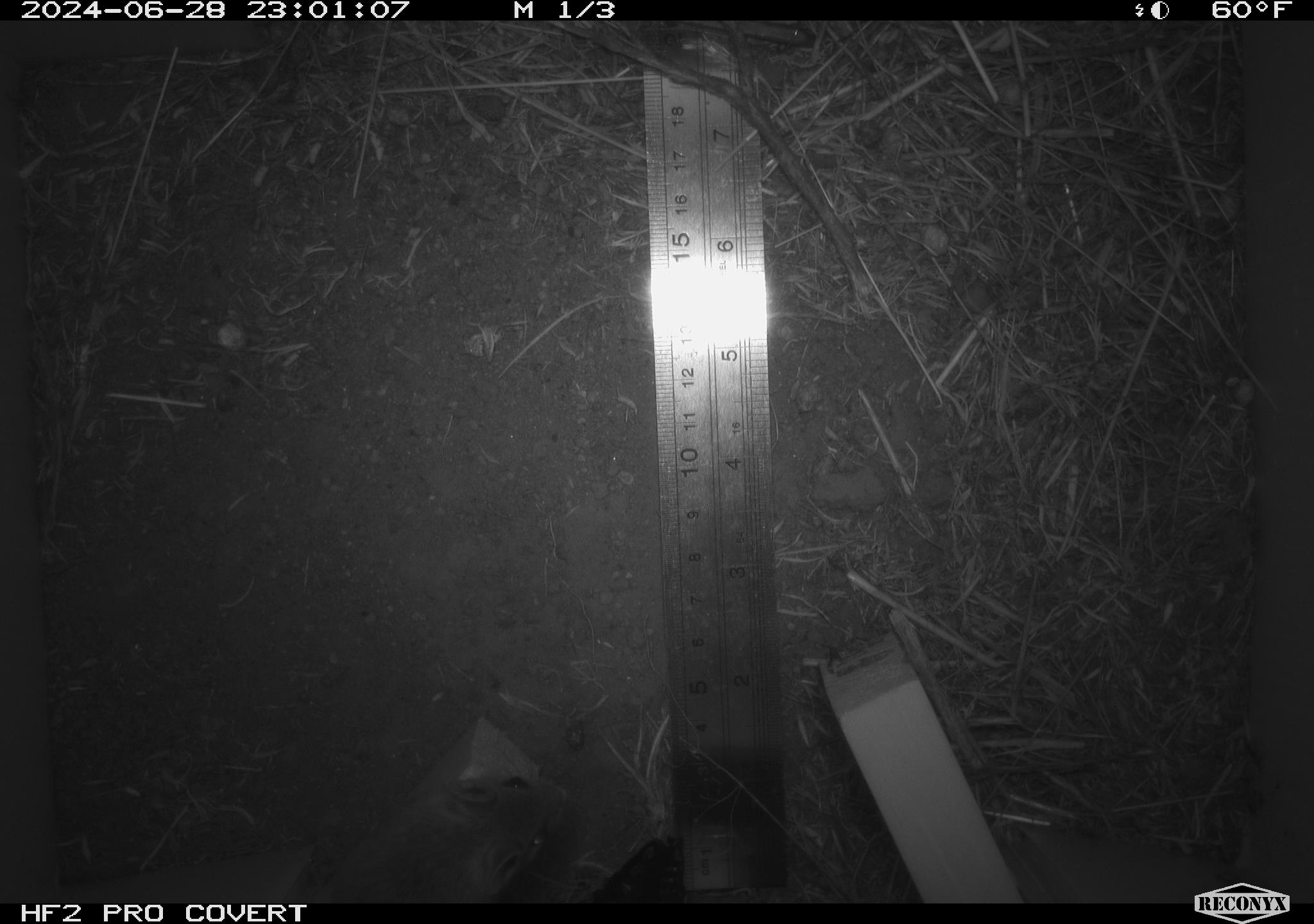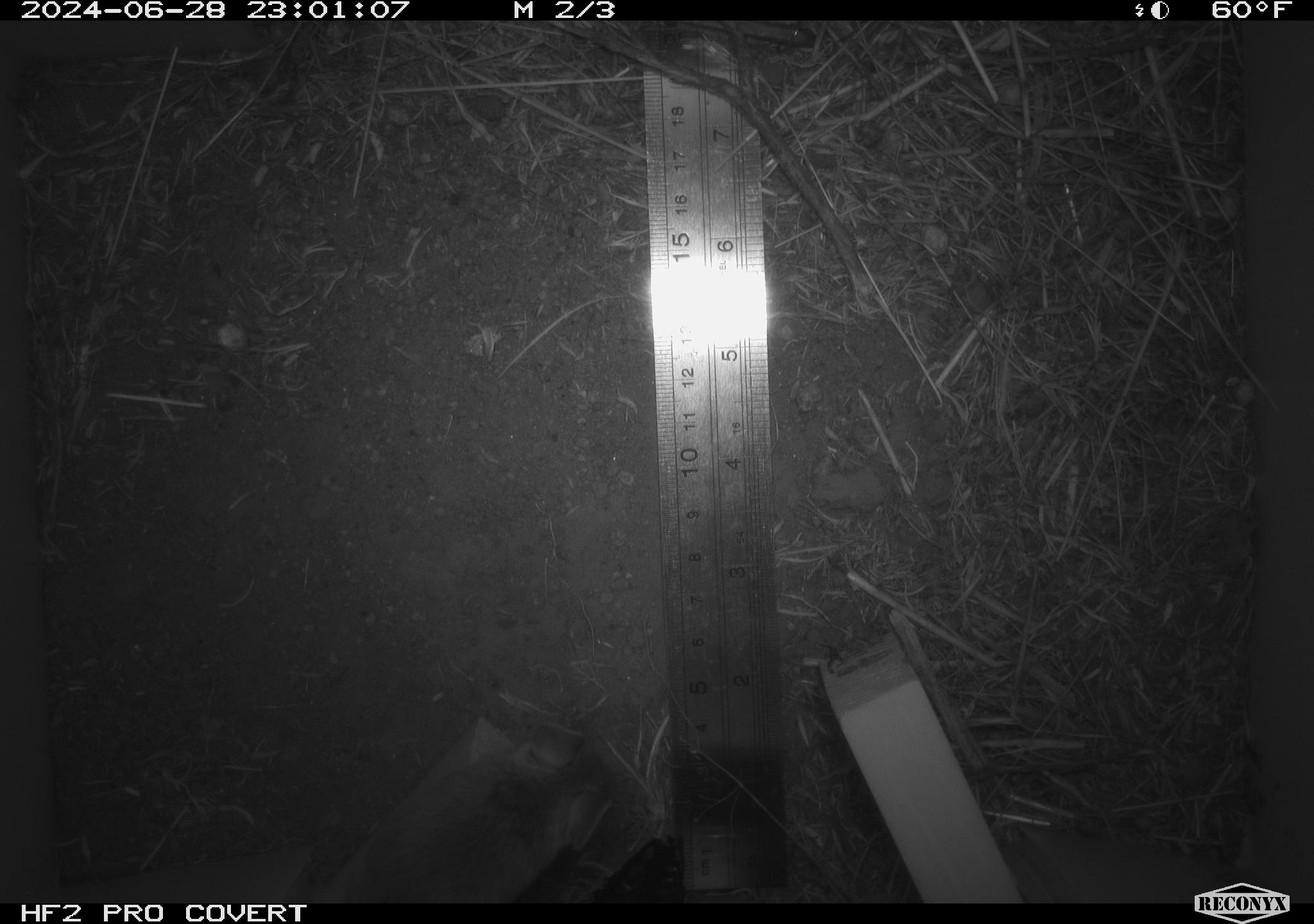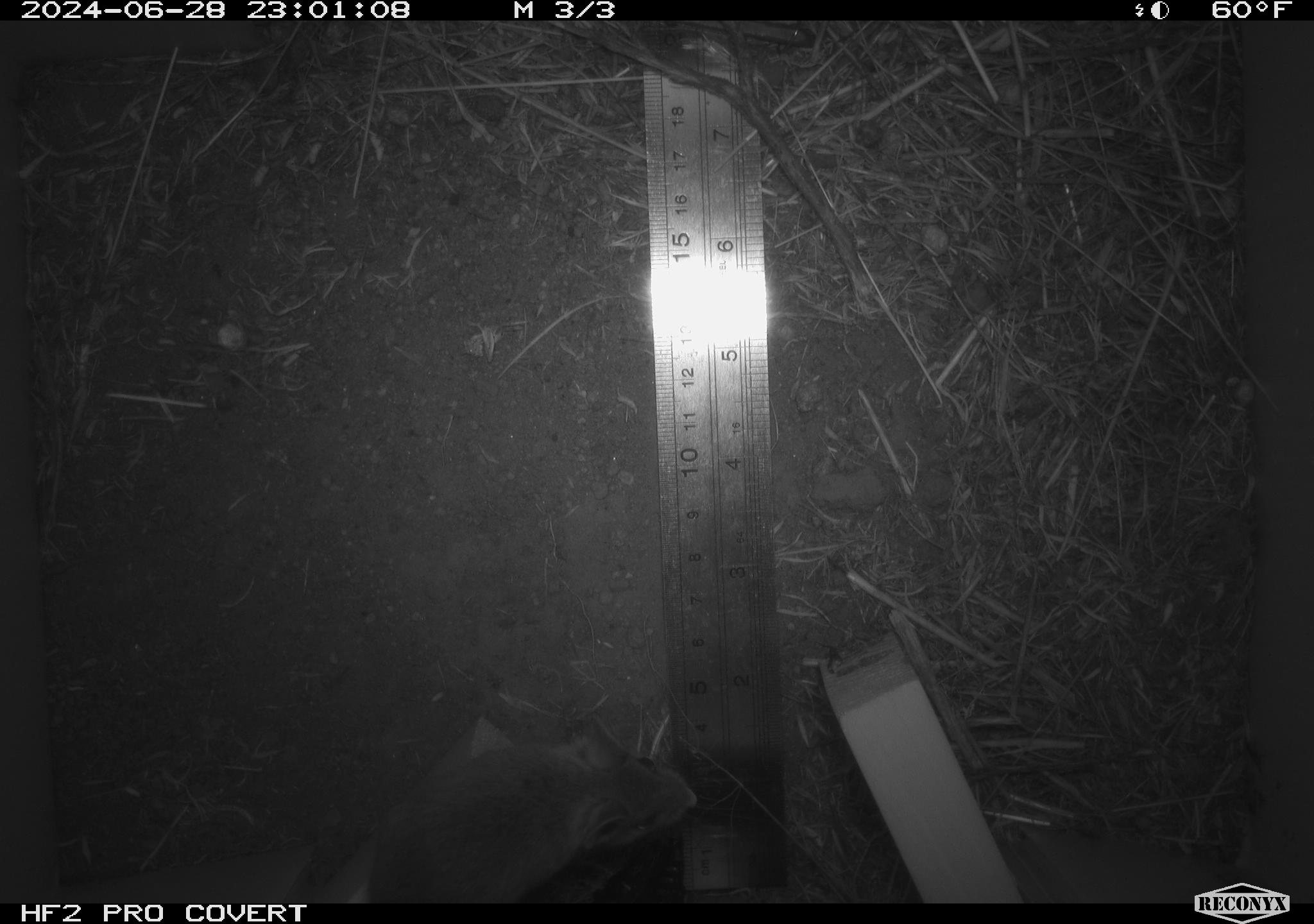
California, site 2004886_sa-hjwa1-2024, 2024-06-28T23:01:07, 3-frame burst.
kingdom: Animalia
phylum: Chordata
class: Mammalia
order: Rodentia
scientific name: Rodentia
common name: rodent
Rodent (Rodentia).